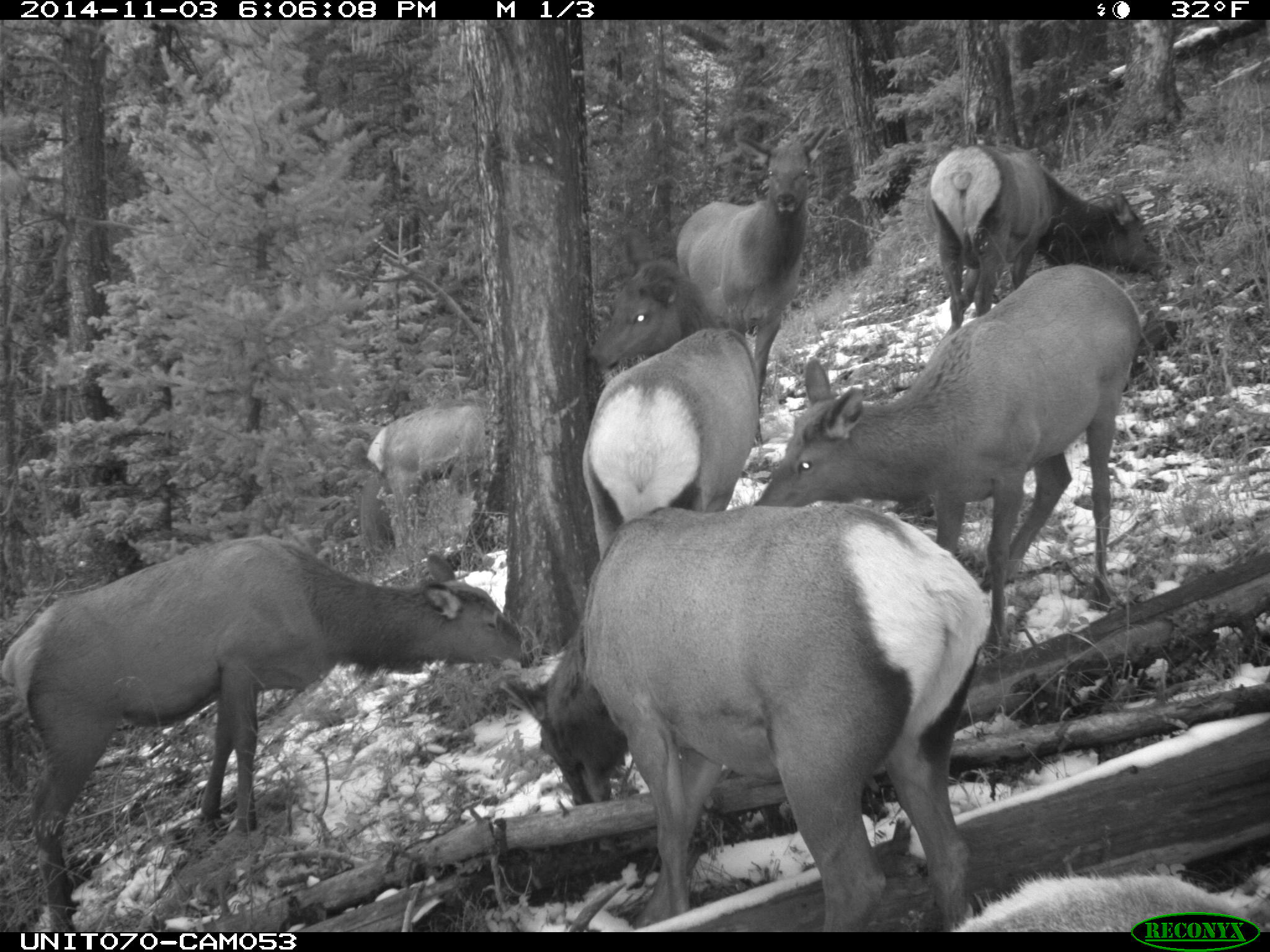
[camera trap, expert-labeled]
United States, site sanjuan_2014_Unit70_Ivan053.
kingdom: Animalia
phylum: Chordata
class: Mammalia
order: Artiodactyla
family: Cervidae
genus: Cervus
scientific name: Cervus elaphus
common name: red deer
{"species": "Cervus elaphus (red deer)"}